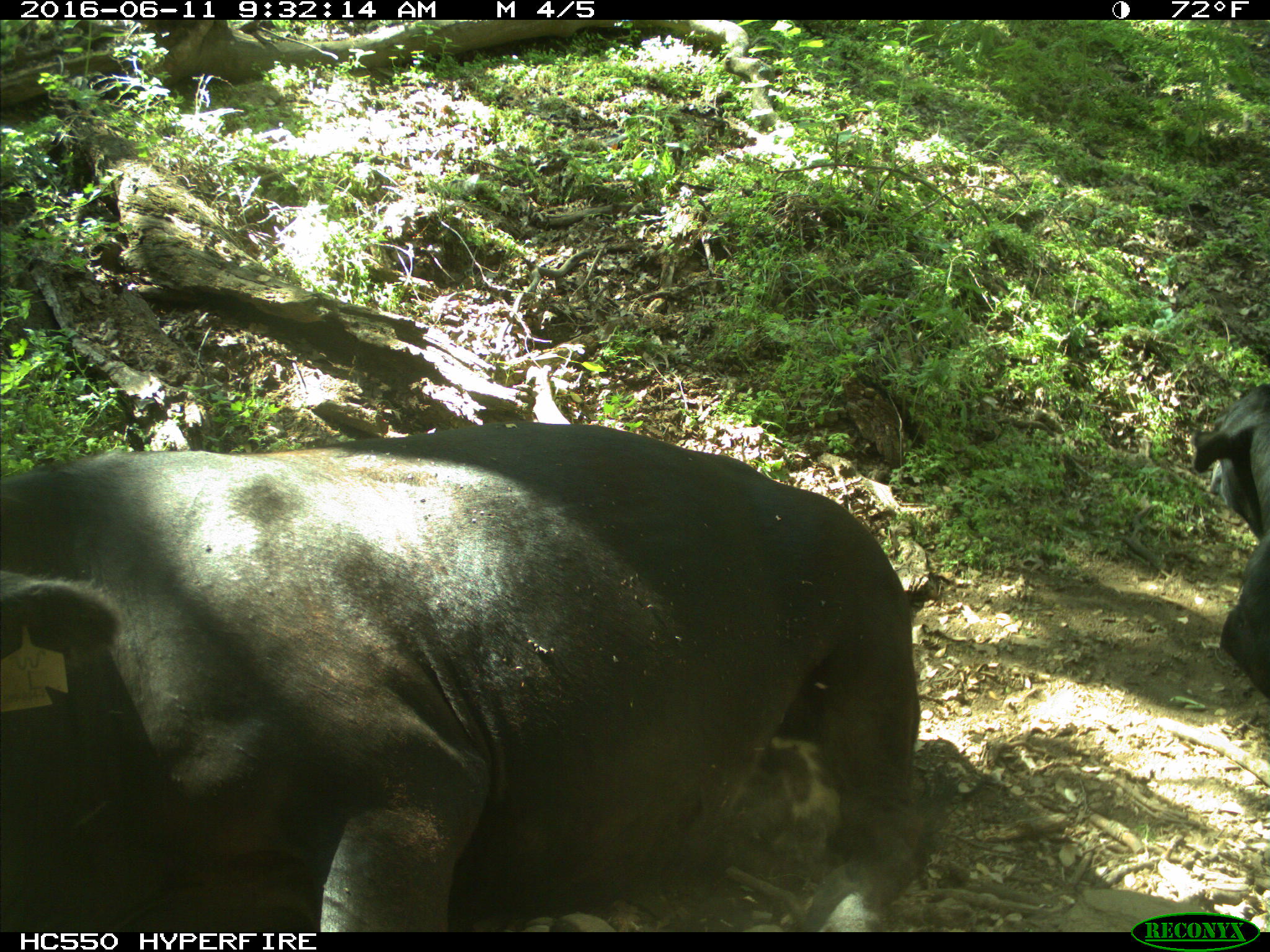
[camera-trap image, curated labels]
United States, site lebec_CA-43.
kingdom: Animalia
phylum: Chordata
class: Mammalia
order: Artiodactyla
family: Bovidae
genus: Bos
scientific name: Bos taurus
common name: domestic cow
Bos taurus (domestic cow).